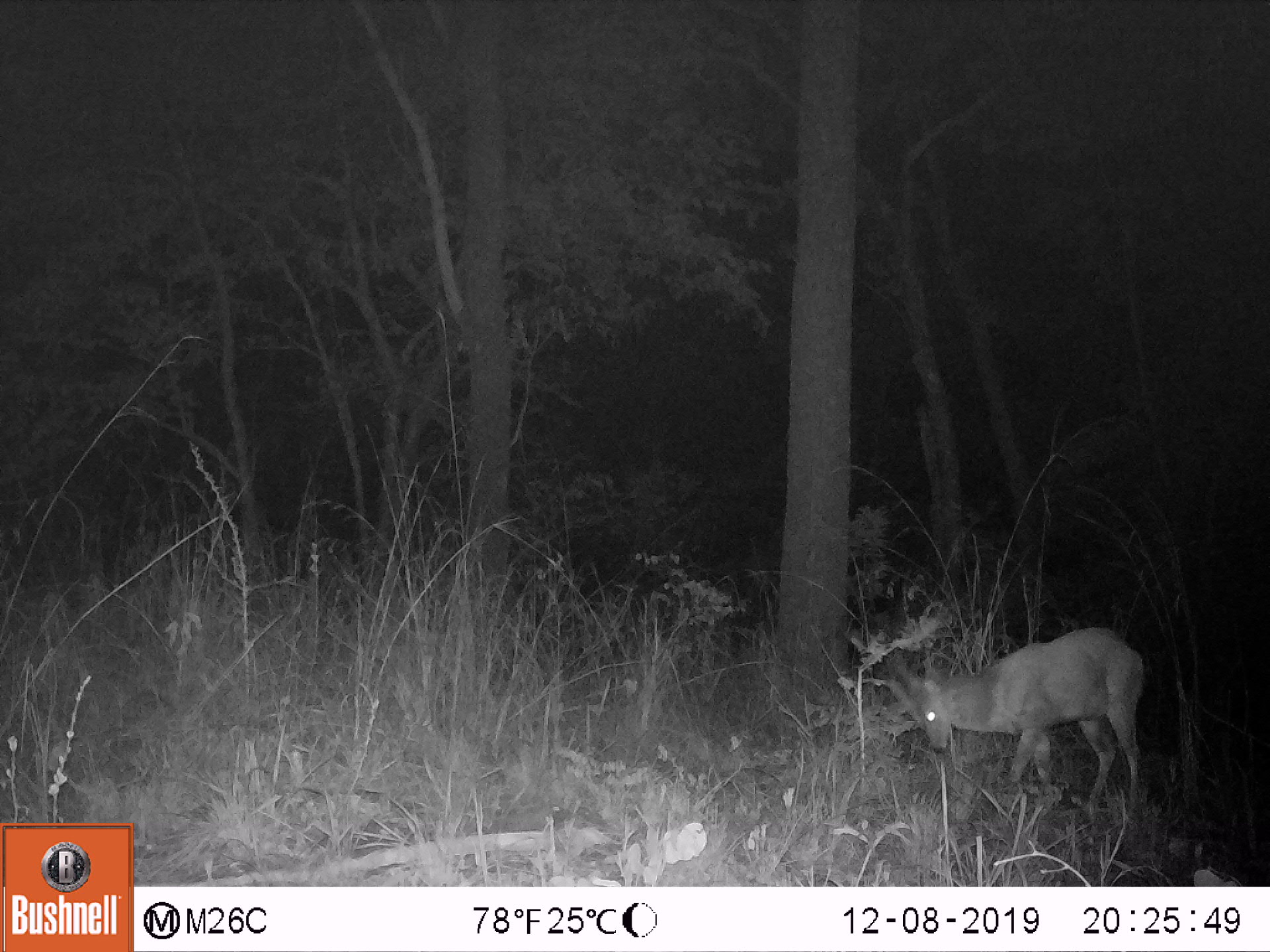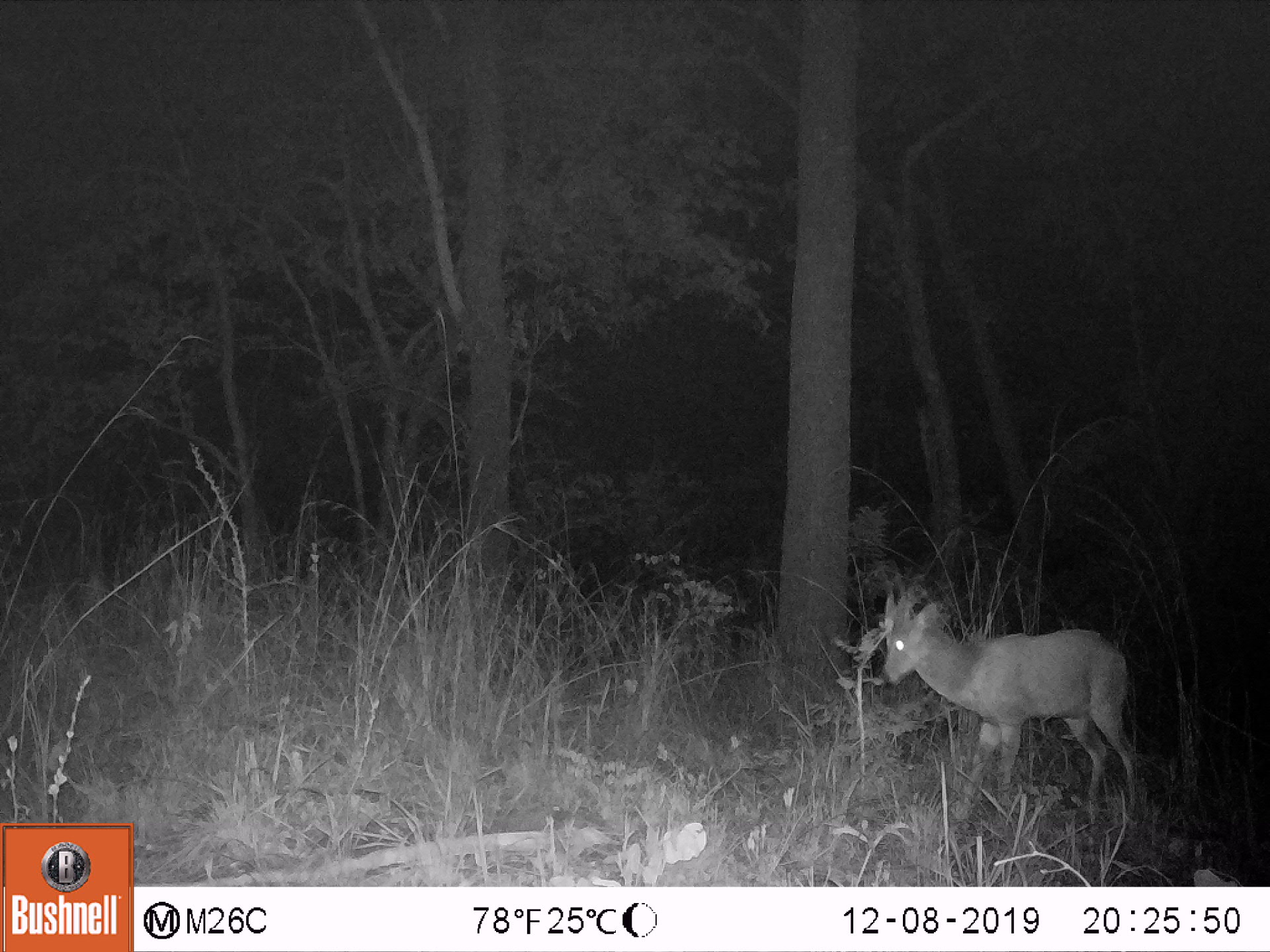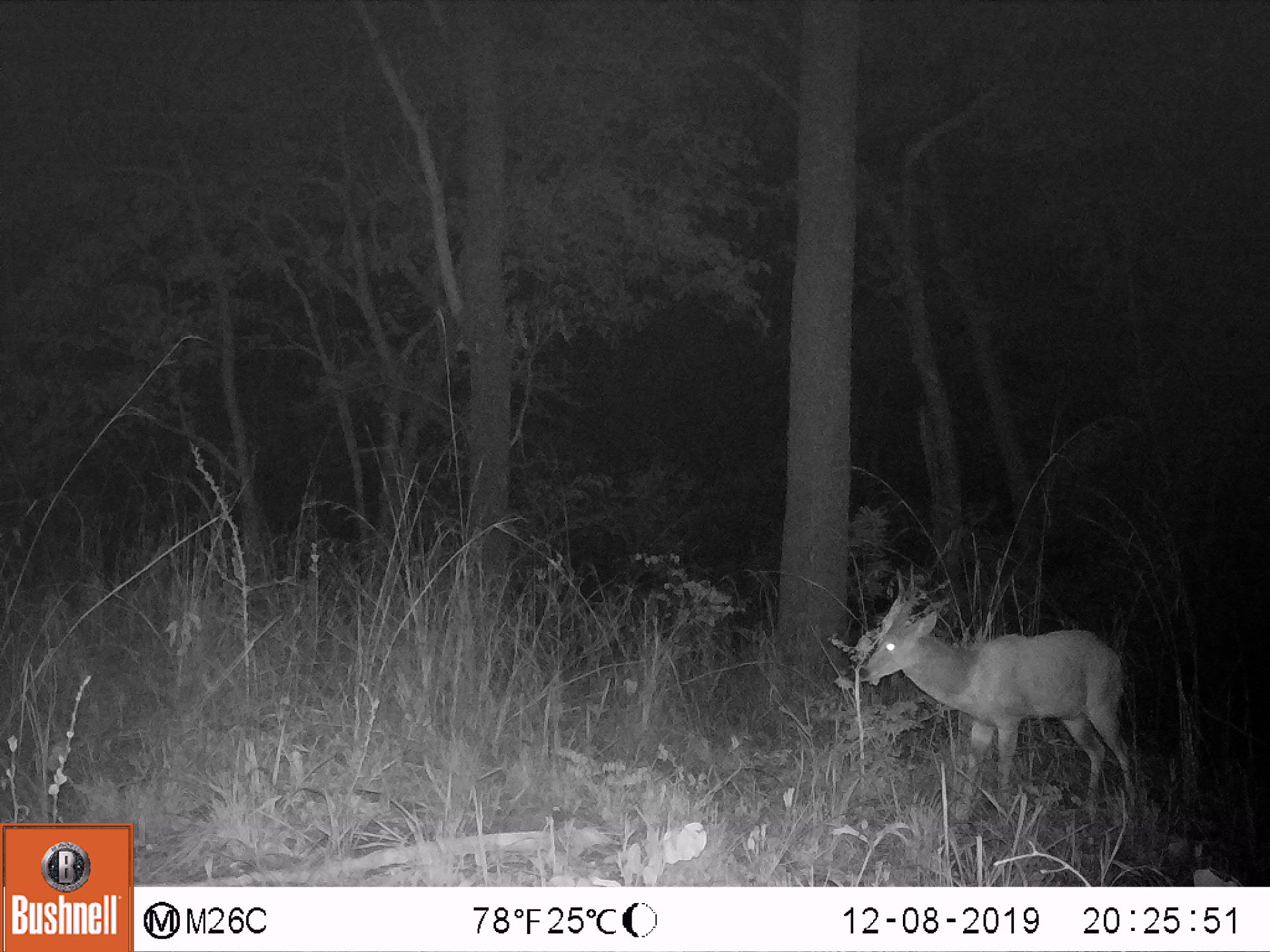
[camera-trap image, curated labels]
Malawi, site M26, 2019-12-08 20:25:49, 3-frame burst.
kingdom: Animalia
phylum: Chordata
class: Mammalia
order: Artiodactyla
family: Bovidae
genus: Tragelaphus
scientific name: Tragelaphus sylvaticus sylvaticus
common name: cape bushbuck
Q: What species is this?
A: Cape bushbuck (Tragelaphus sylvaticus sylvaticus).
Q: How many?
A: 1.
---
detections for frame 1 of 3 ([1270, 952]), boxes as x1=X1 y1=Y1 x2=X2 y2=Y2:
cape bushbuck: x1=877 y1=621 x2=1148 y2=823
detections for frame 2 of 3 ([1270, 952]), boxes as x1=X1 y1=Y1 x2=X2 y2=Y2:
cape bushbuck: x1=873 y1=579 x2=1143 y2=831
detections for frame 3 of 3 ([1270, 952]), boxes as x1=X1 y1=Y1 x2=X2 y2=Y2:
cape bushbuck: x1=857 y1=578 x2=1142 y2=819